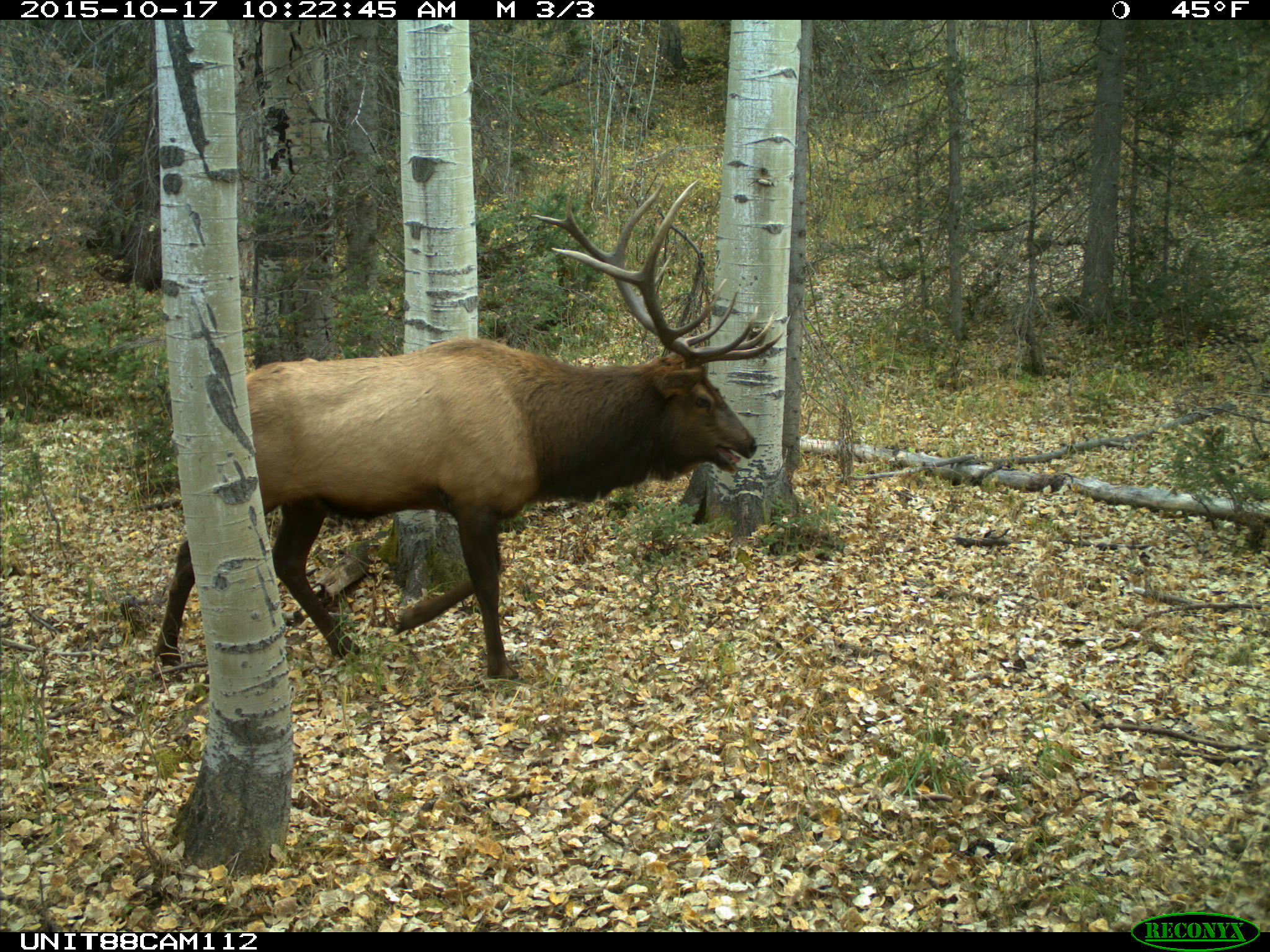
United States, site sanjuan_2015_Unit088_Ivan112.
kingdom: Animalia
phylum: Chordata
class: Mammalia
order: Artiodactyla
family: Cervidae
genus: Cervus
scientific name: Cervus elaphus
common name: red deer